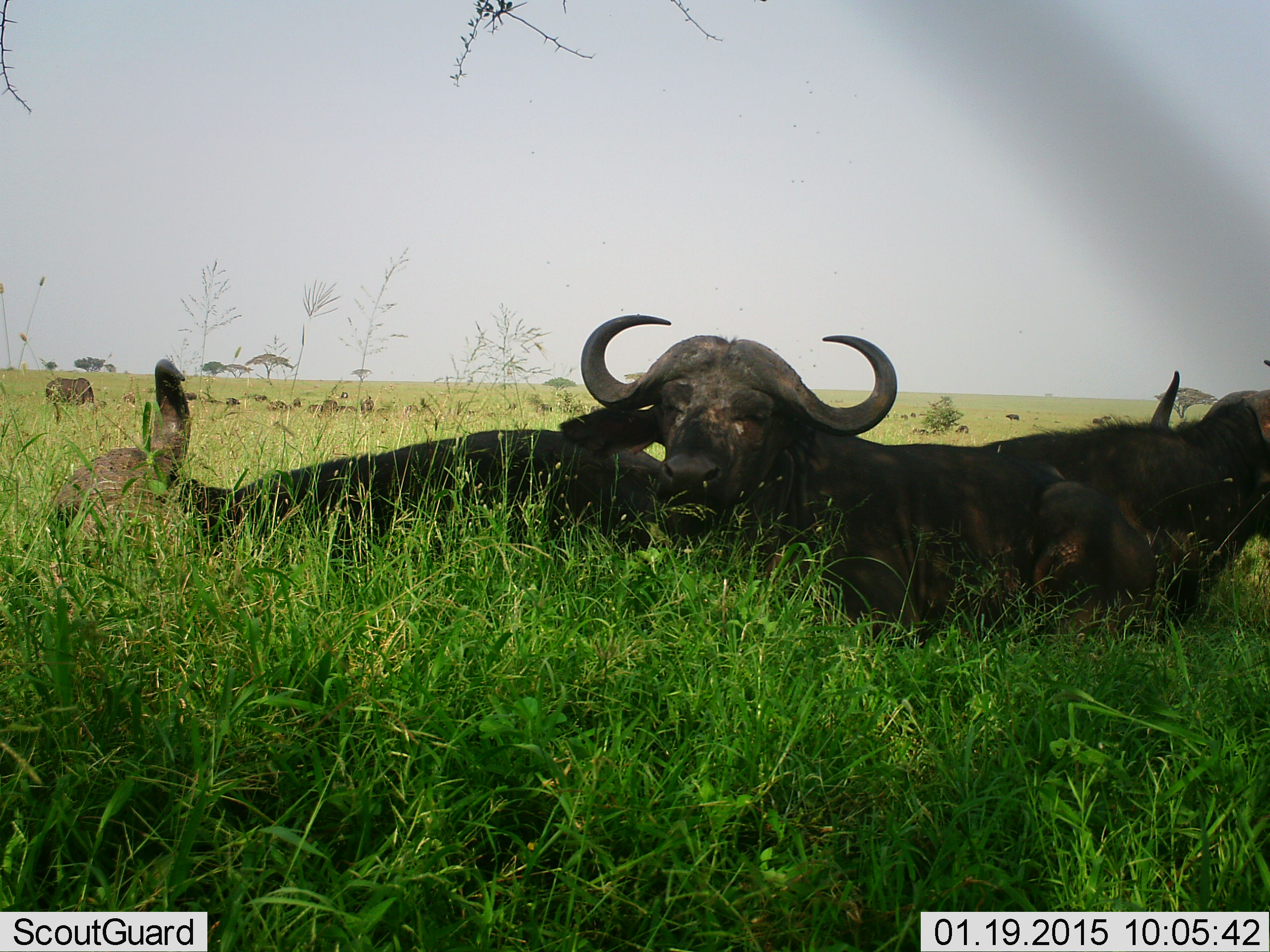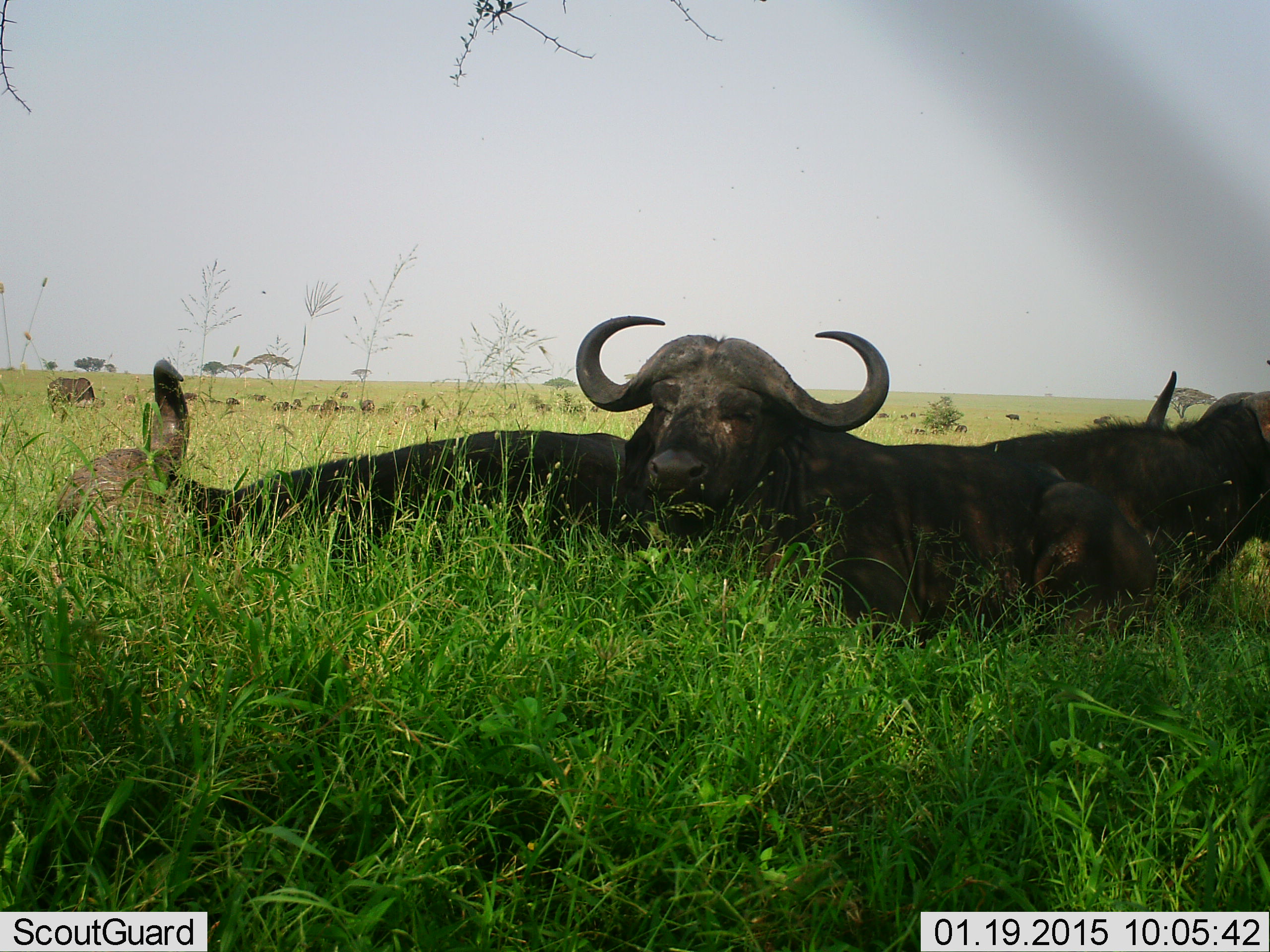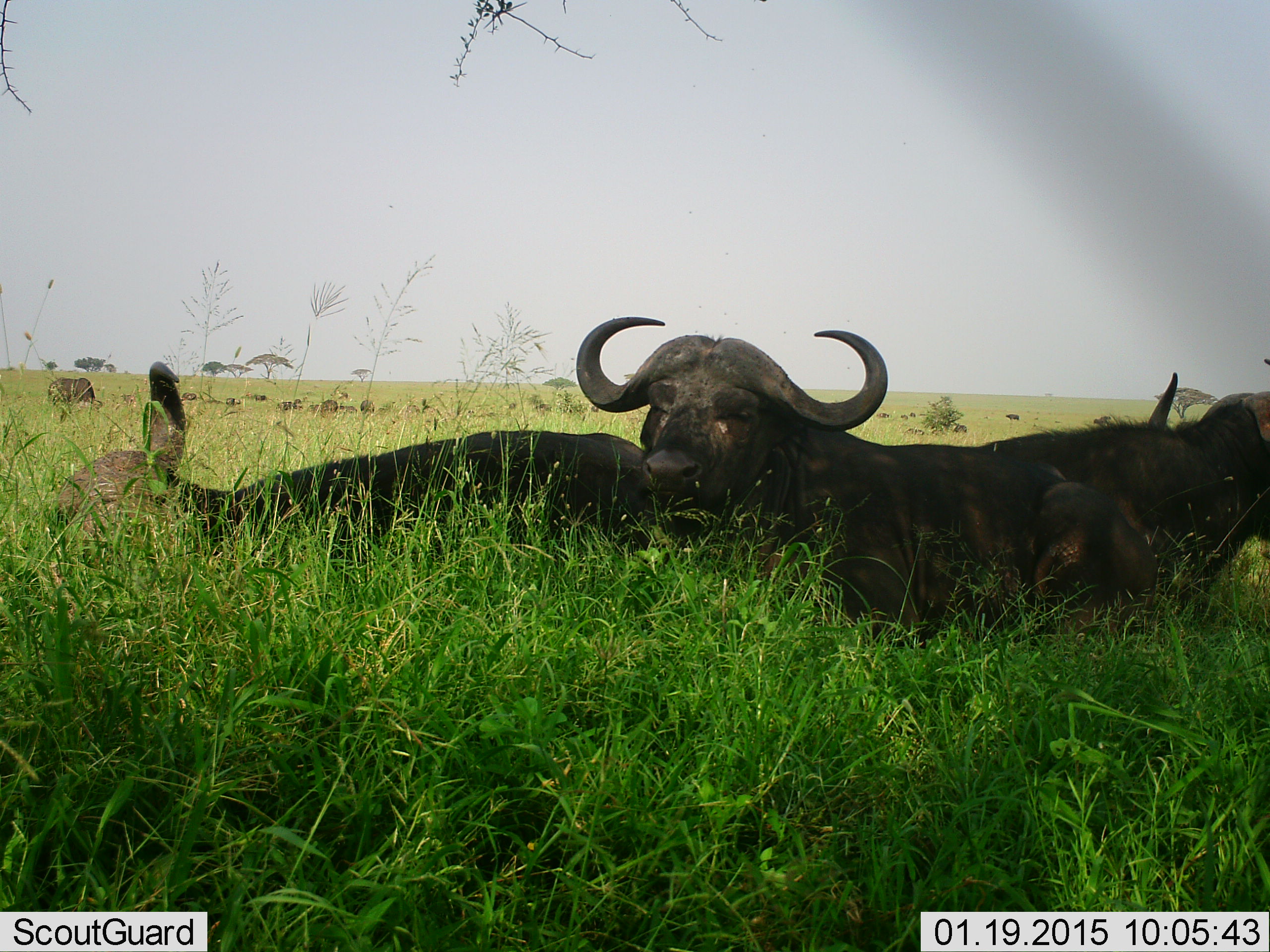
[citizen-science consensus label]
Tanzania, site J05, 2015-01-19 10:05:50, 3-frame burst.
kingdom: Animalia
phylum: Chordata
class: Mammalia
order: Artiodactyla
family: Bovidae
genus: Syncerus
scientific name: Syncerus caffer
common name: cape buffalo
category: buffalo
Buffalo (cape buffalo) (Syncerus caffer), count 4. Behavior (volunteer vote fractions): standing 36%, resting 91%, moving 9%, interacting 9%. Young present (vote fraction): 0%. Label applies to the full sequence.